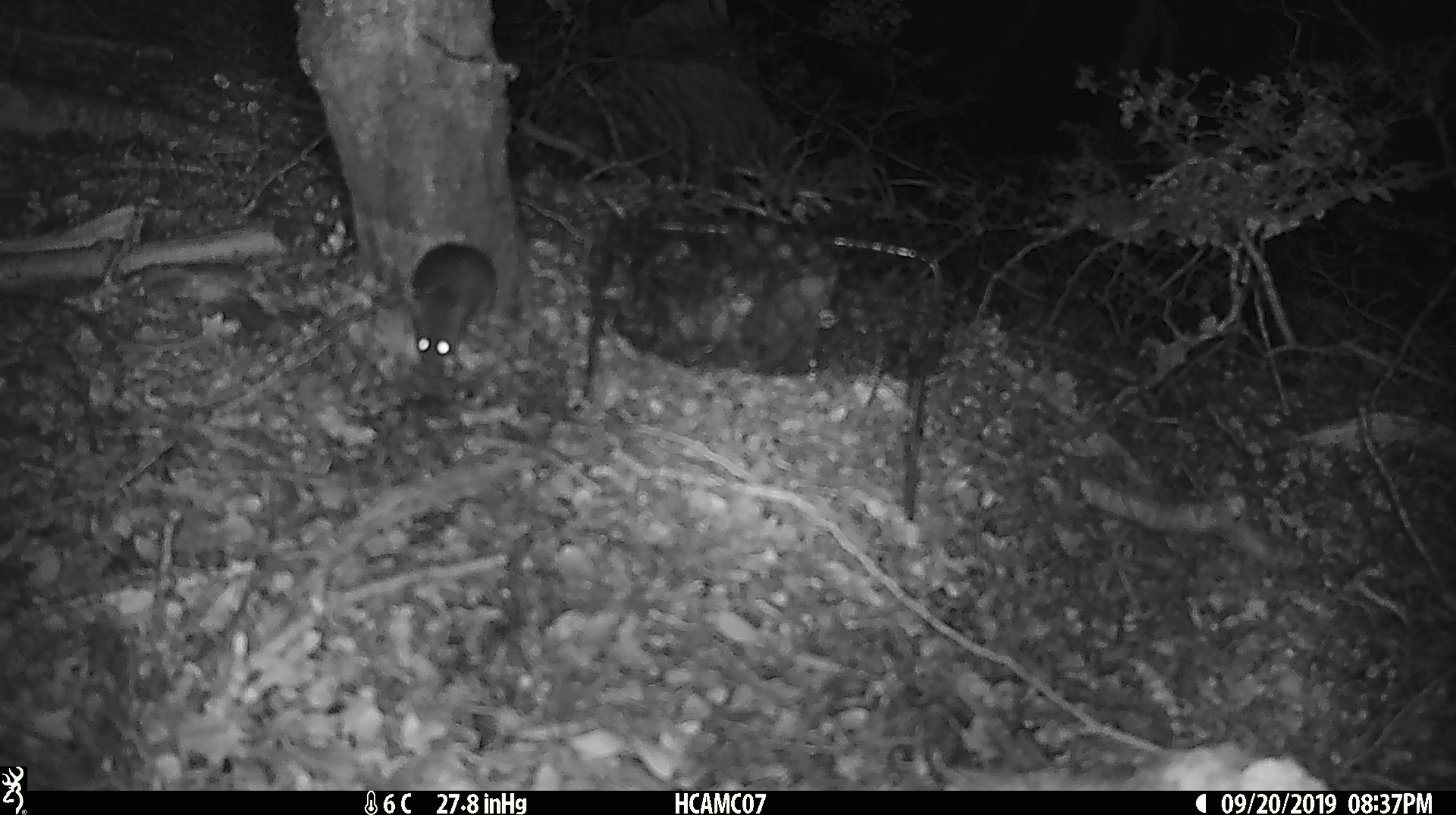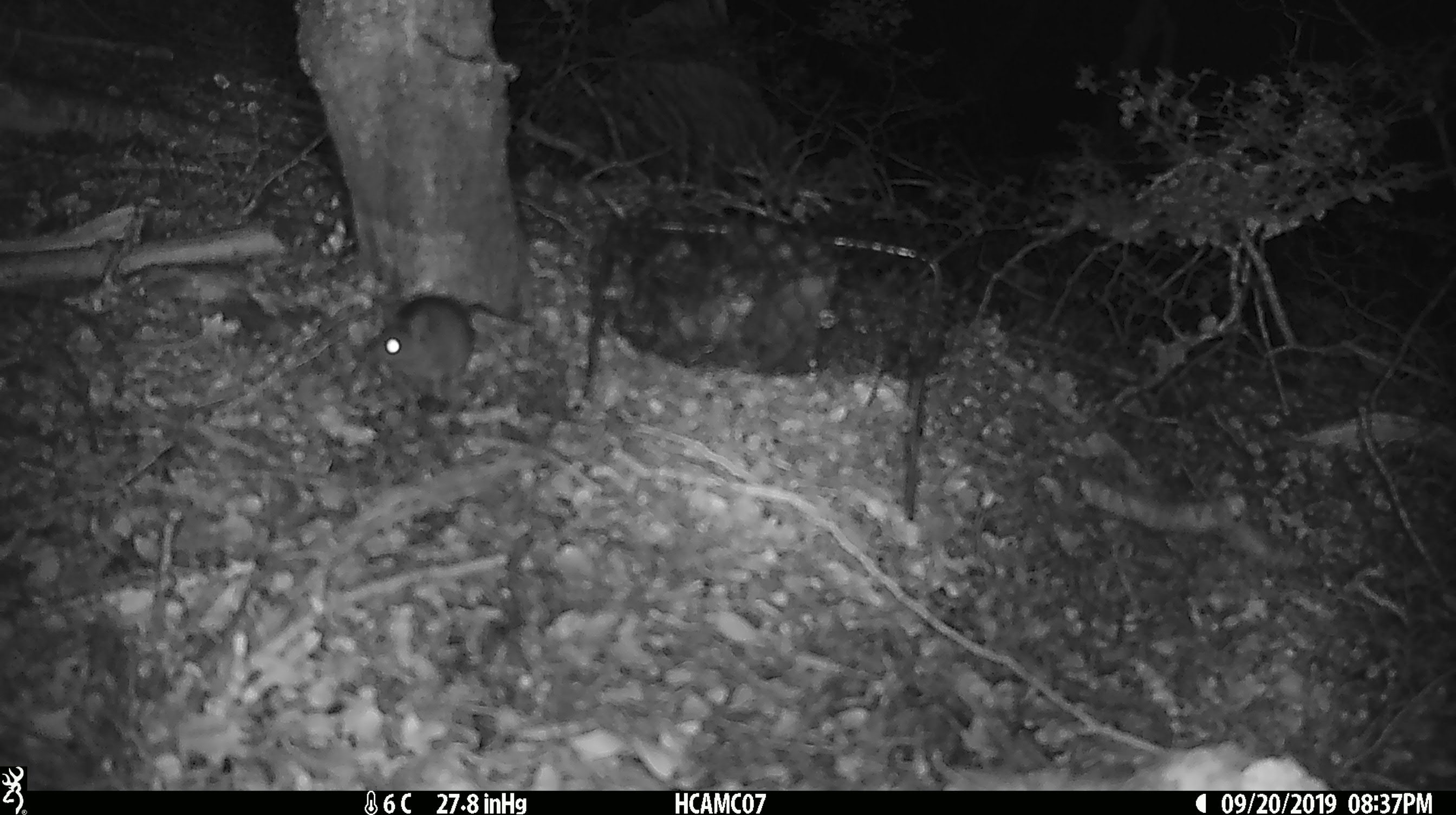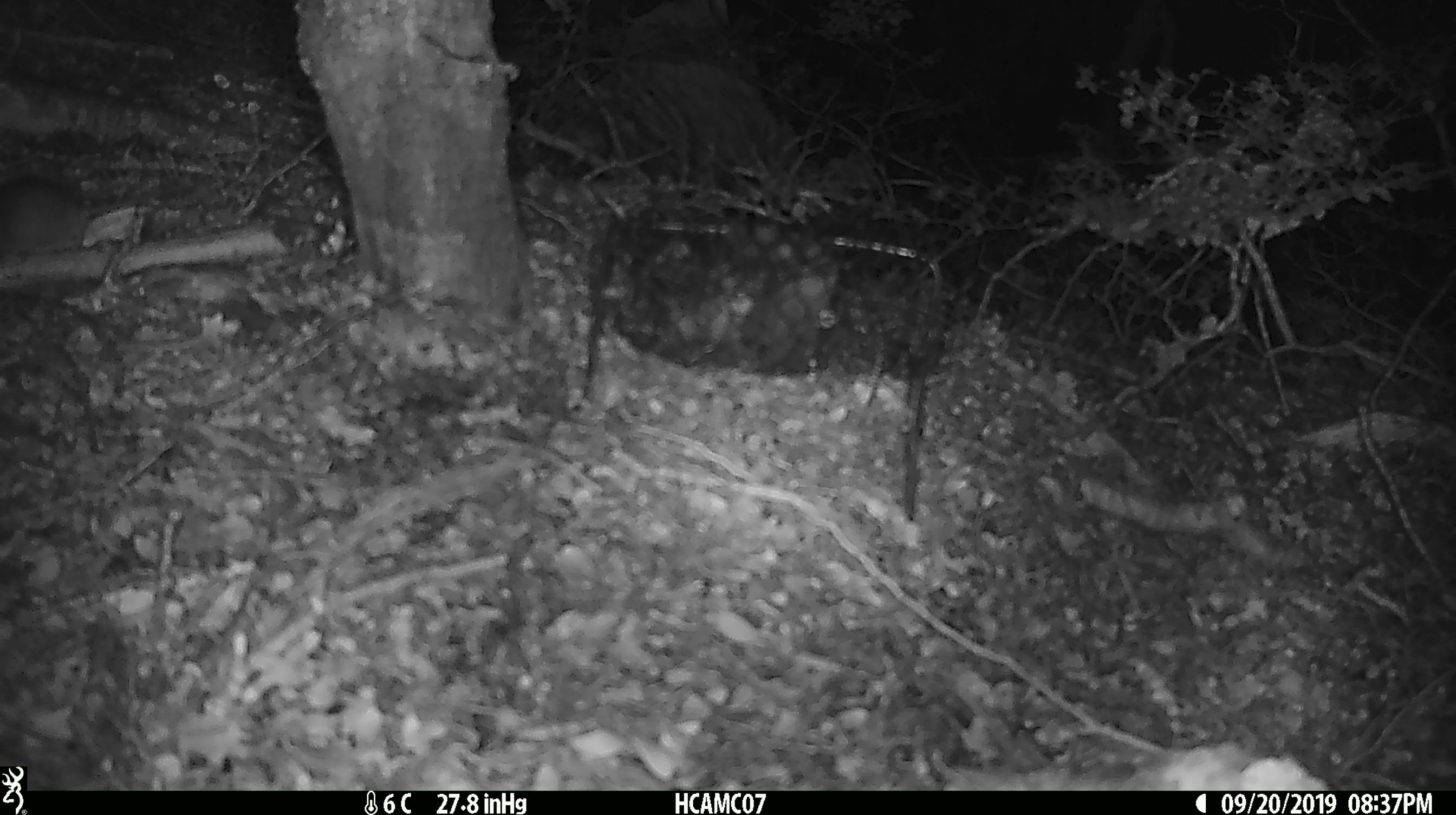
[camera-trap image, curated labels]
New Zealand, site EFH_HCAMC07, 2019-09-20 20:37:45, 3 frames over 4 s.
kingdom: Animalia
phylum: Chordata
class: Mammalia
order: Rodentia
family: Muridae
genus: Mus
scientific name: Mus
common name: mouse